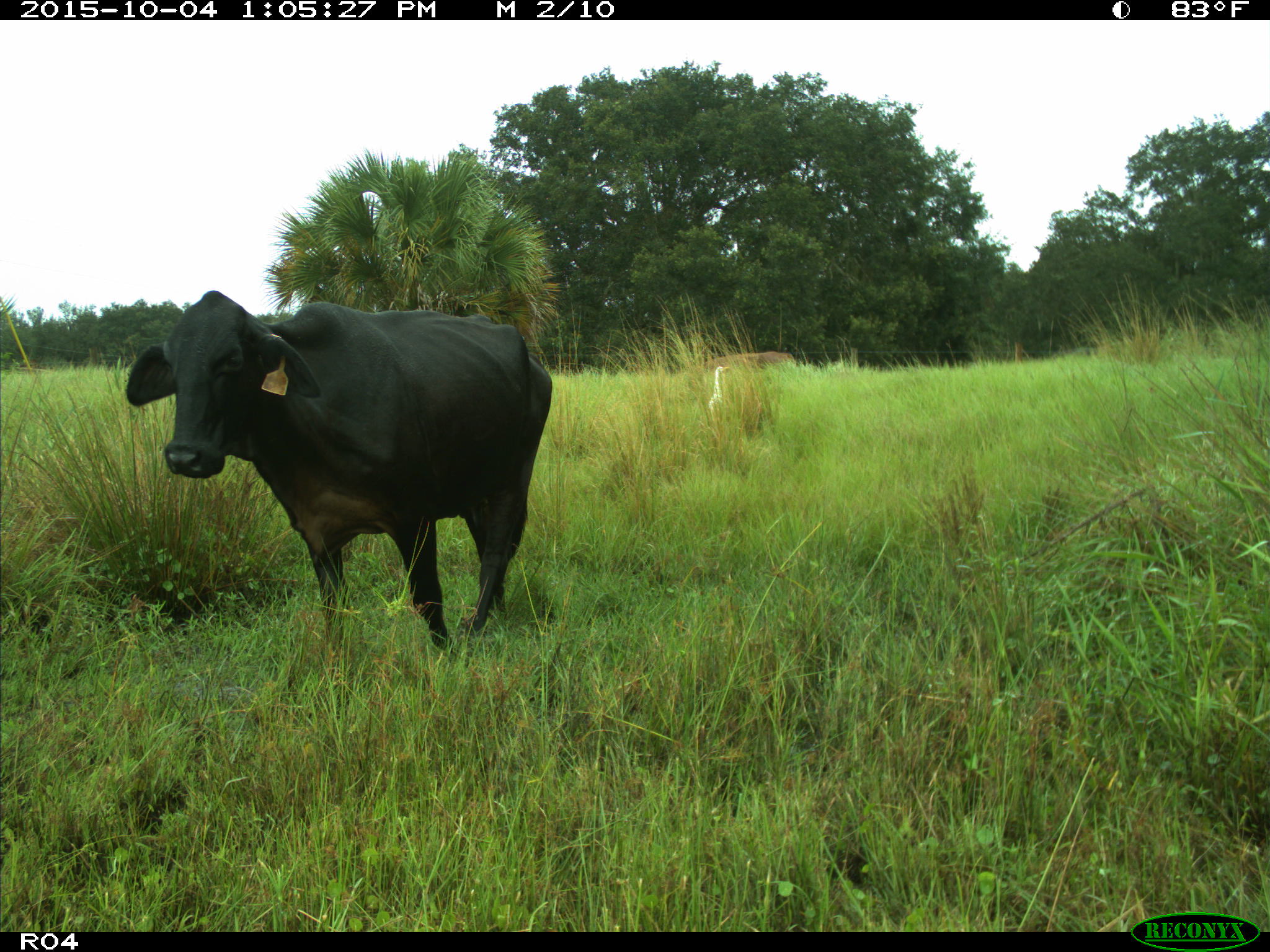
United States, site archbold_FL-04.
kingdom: Animalia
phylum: Chordata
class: Mammalia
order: Artiodactyla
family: Bovidae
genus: Bos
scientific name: Bos taurus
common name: domestic cow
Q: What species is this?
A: Bos taurus (domestic cow).